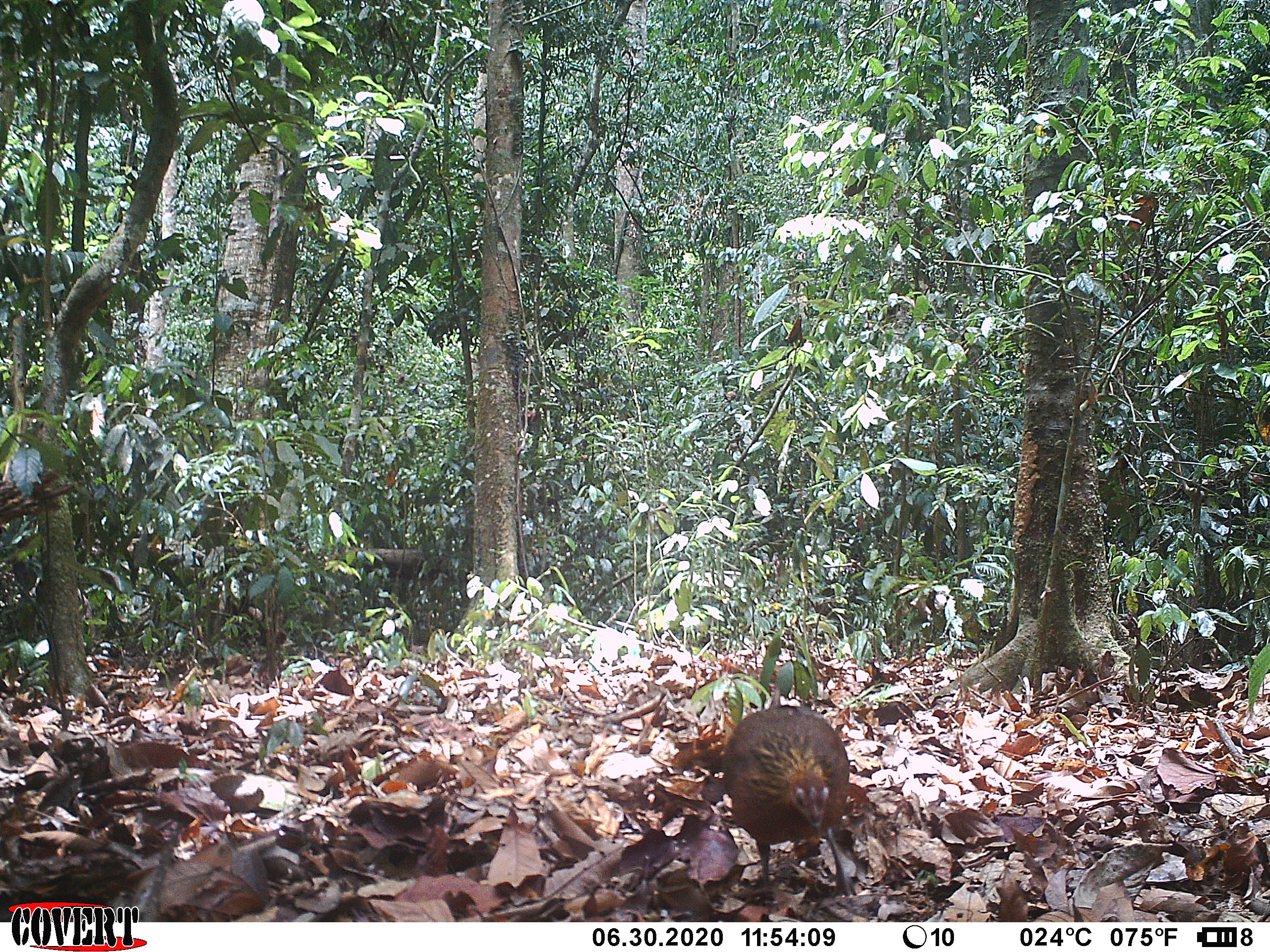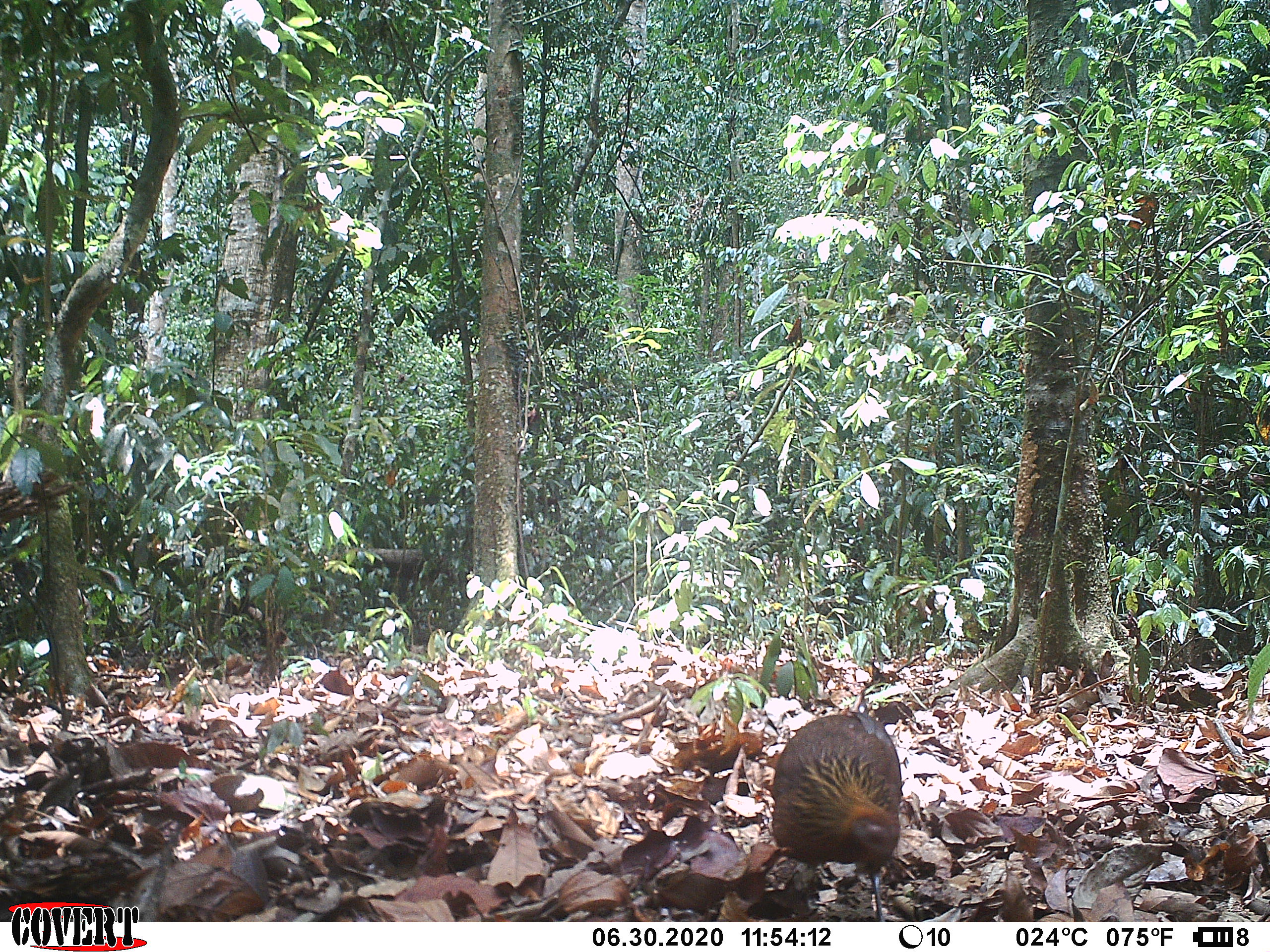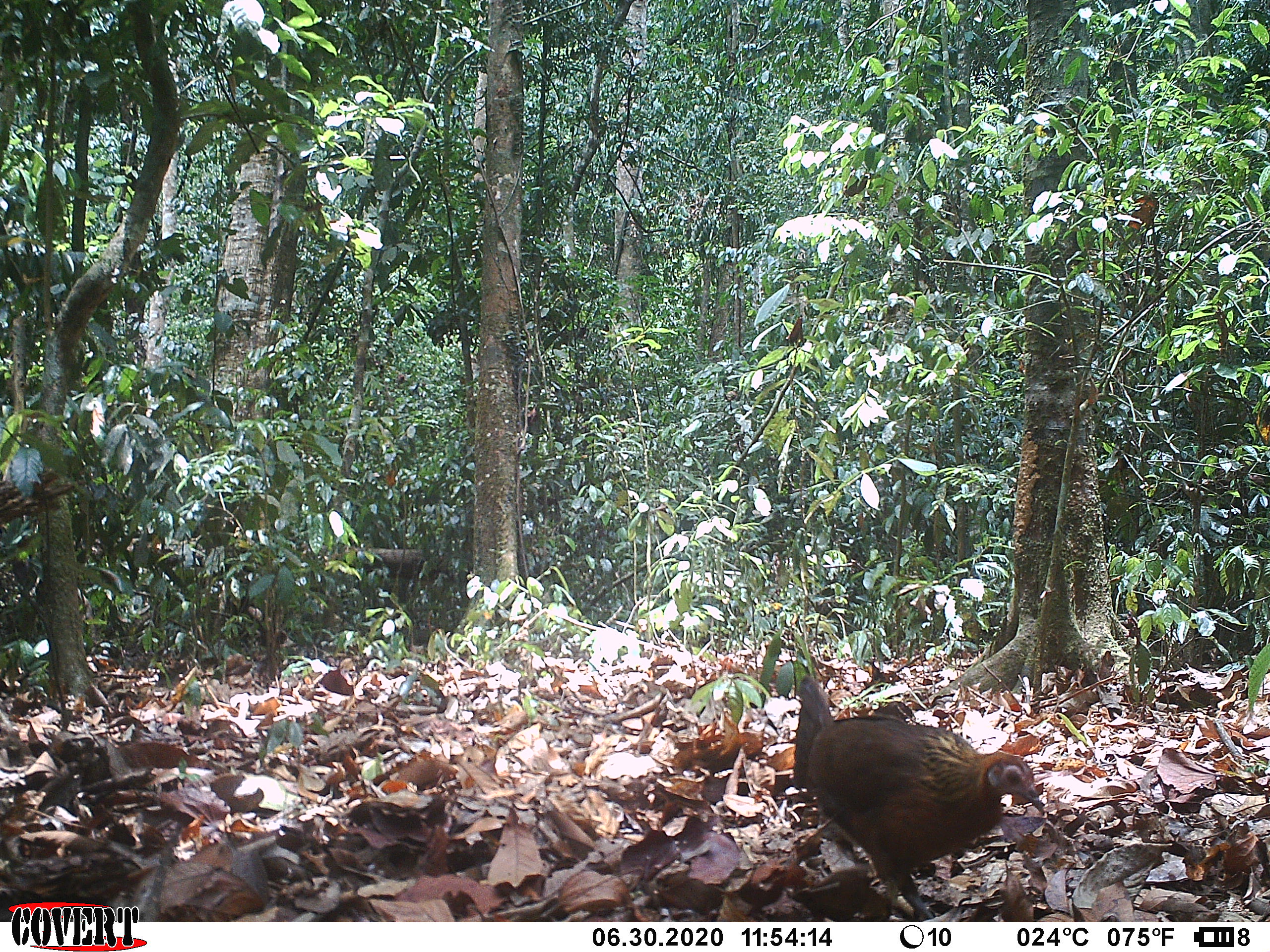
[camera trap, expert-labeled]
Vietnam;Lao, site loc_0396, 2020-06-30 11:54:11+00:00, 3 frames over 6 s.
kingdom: Animalia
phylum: Chordata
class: Aves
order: Galliformes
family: Phasianidae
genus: Gallus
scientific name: Gallus gallus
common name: red junglefowl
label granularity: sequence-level